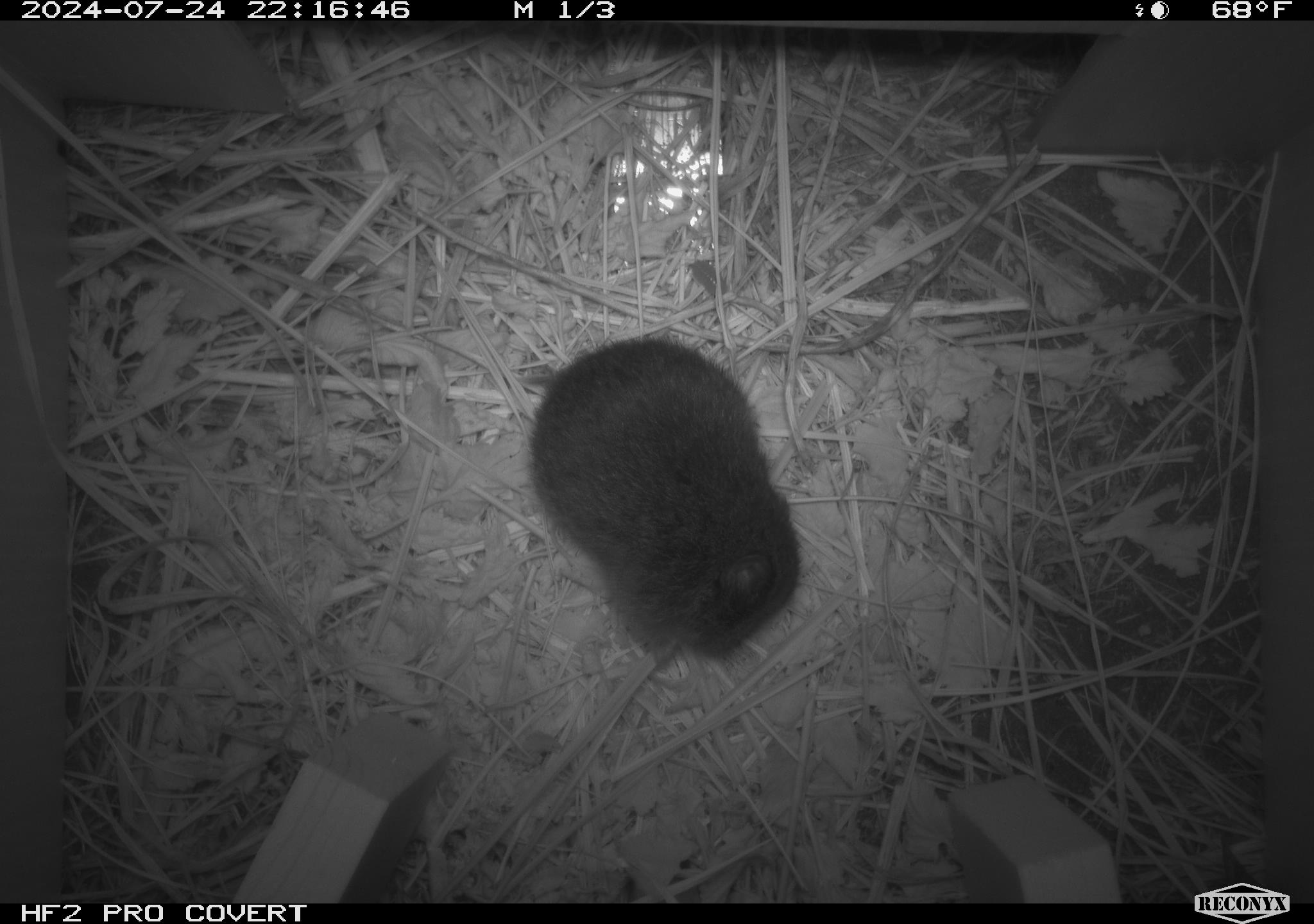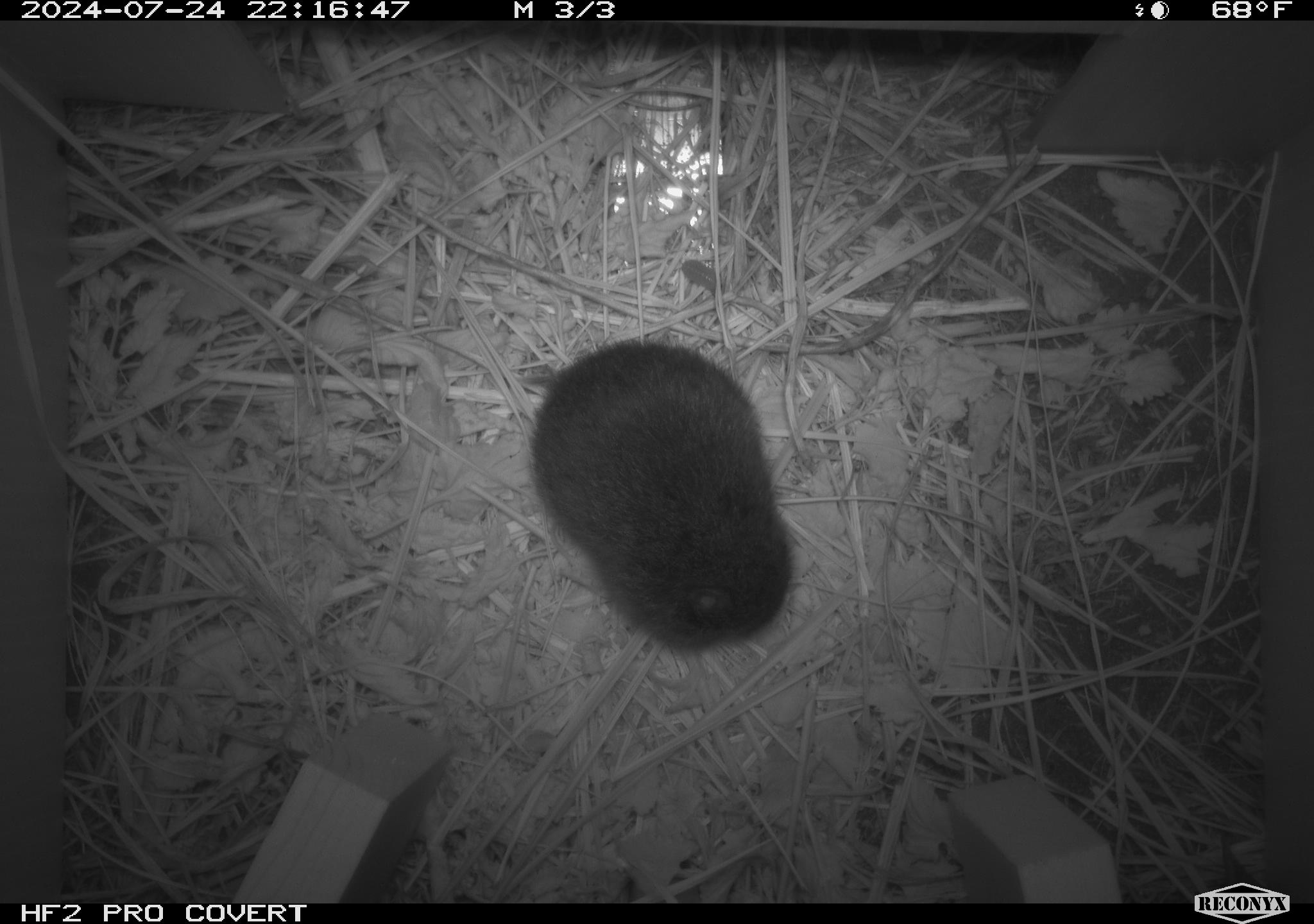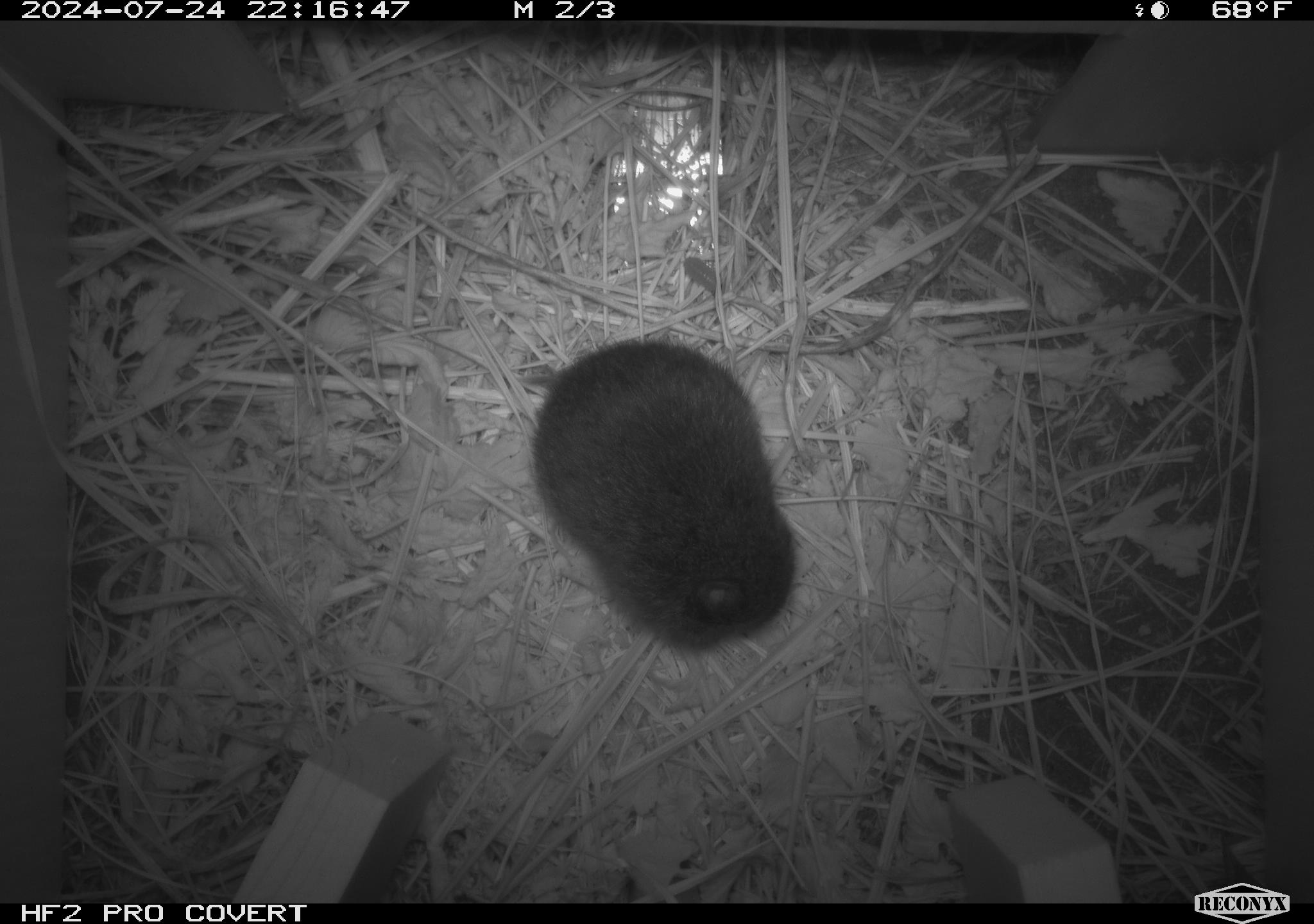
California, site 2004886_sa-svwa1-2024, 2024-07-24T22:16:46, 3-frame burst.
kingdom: Animalia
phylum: Chordata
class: Mammalia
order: Rodentia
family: Cricetidae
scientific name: Arvicolinae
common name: voles, lemmings, and muskrats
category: arvicolinae subfamily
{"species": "arvicolinae subfamily (voles, lemmings, and muskrats) (Arvicolinae)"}